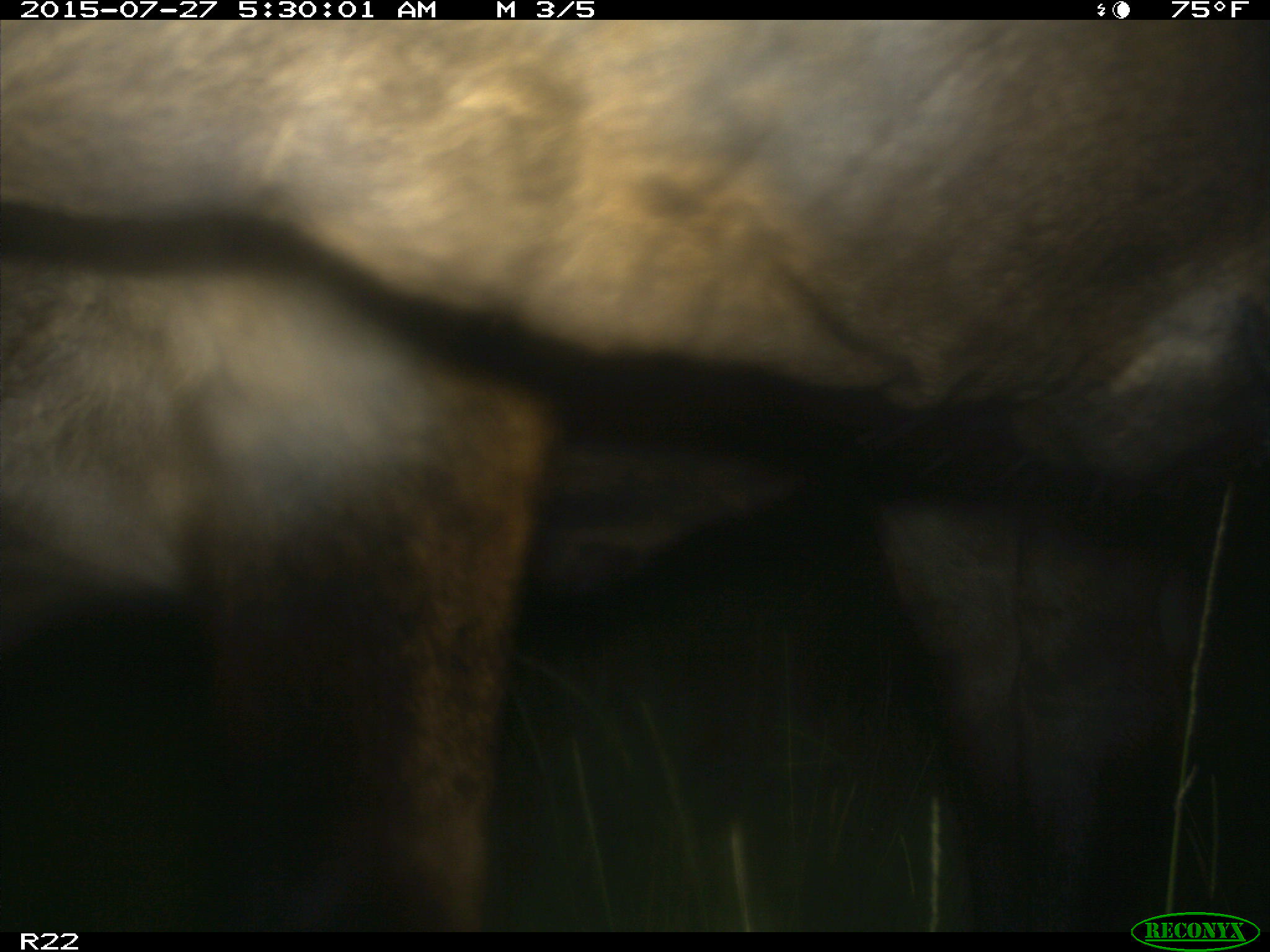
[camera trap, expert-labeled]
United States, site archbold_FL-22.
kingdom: Animalia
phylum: Chordata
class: Mammalia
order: Artiodactyla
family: Bovidae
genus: Bos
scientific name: Bos taurus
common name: domestic cow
Bos taurus (domestic cow).